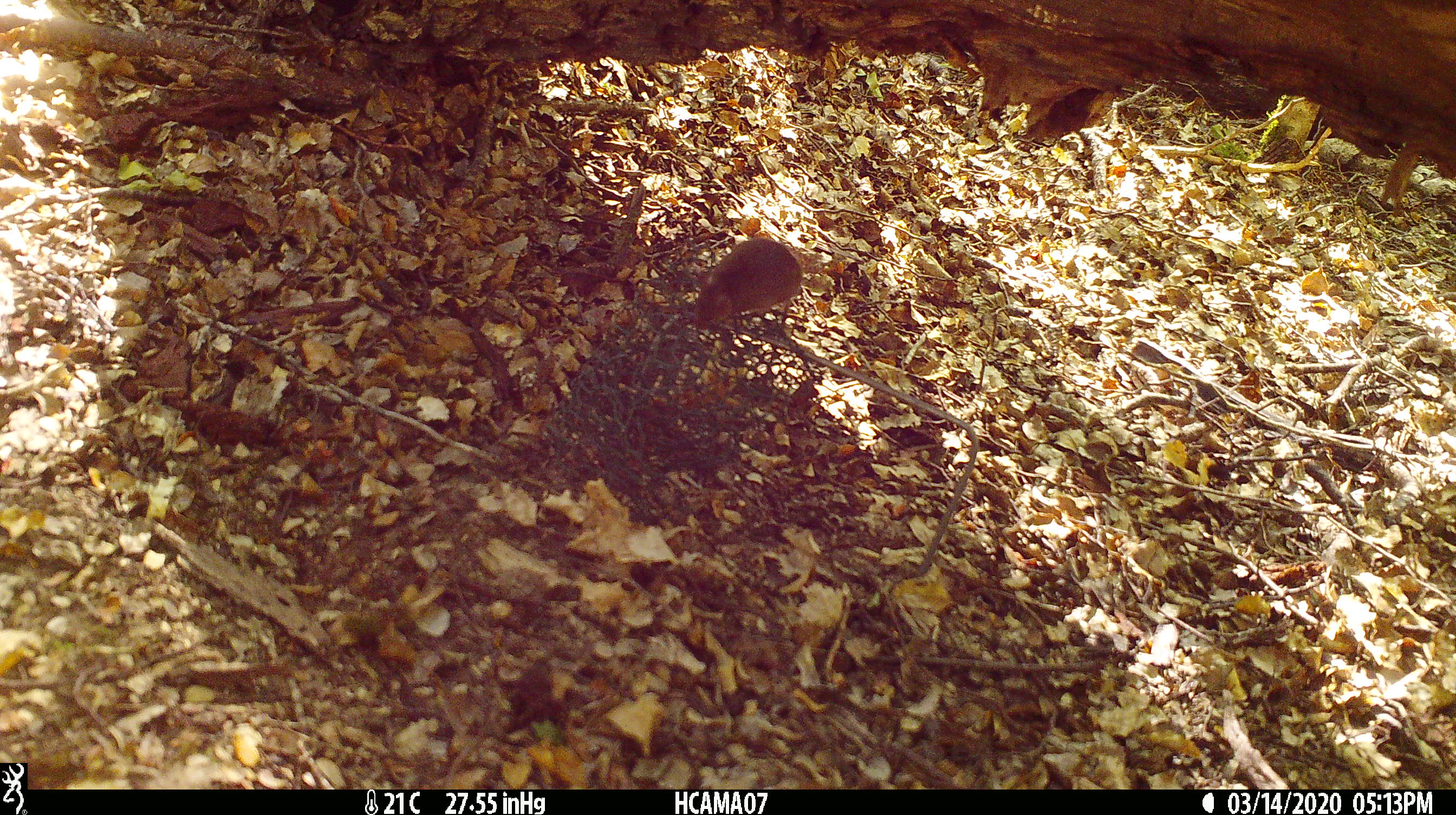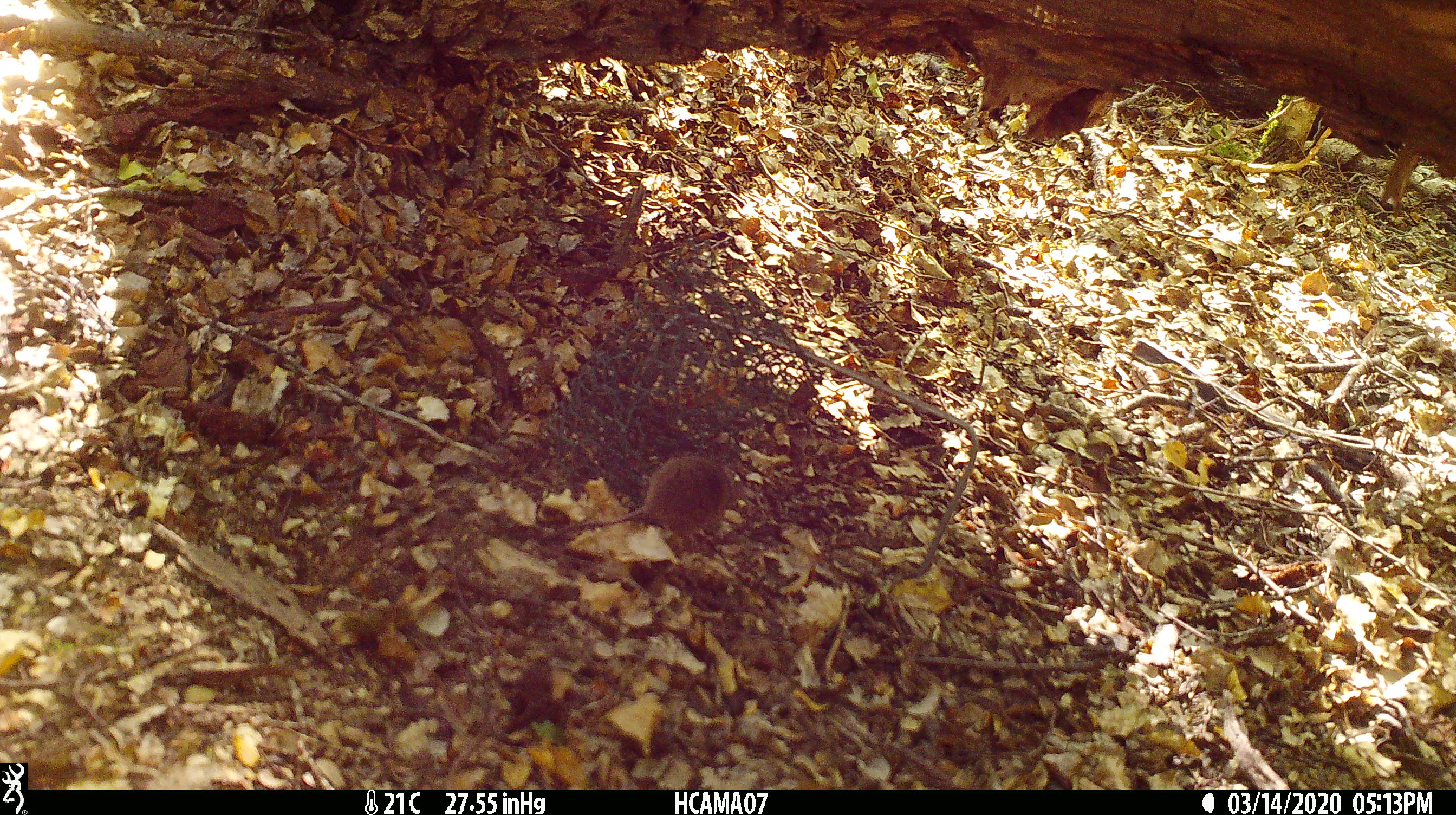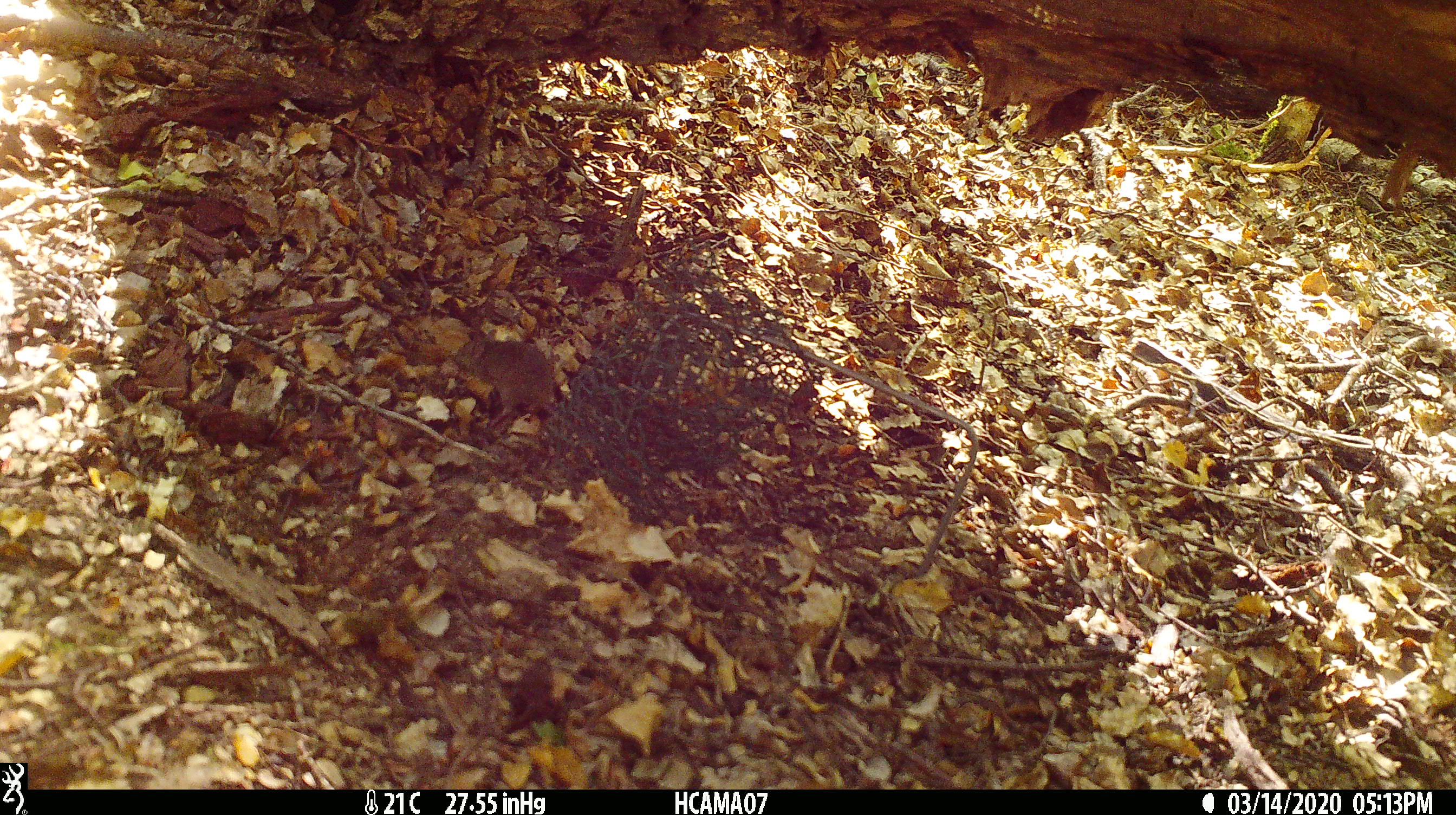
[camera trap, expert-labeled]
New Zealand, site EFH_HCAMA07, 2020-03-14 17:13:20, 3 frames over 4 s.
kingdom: Animalia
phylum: Chordata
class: Mammalia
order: Rodentia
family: Muridae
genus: Mus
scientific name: Mus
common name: mouse